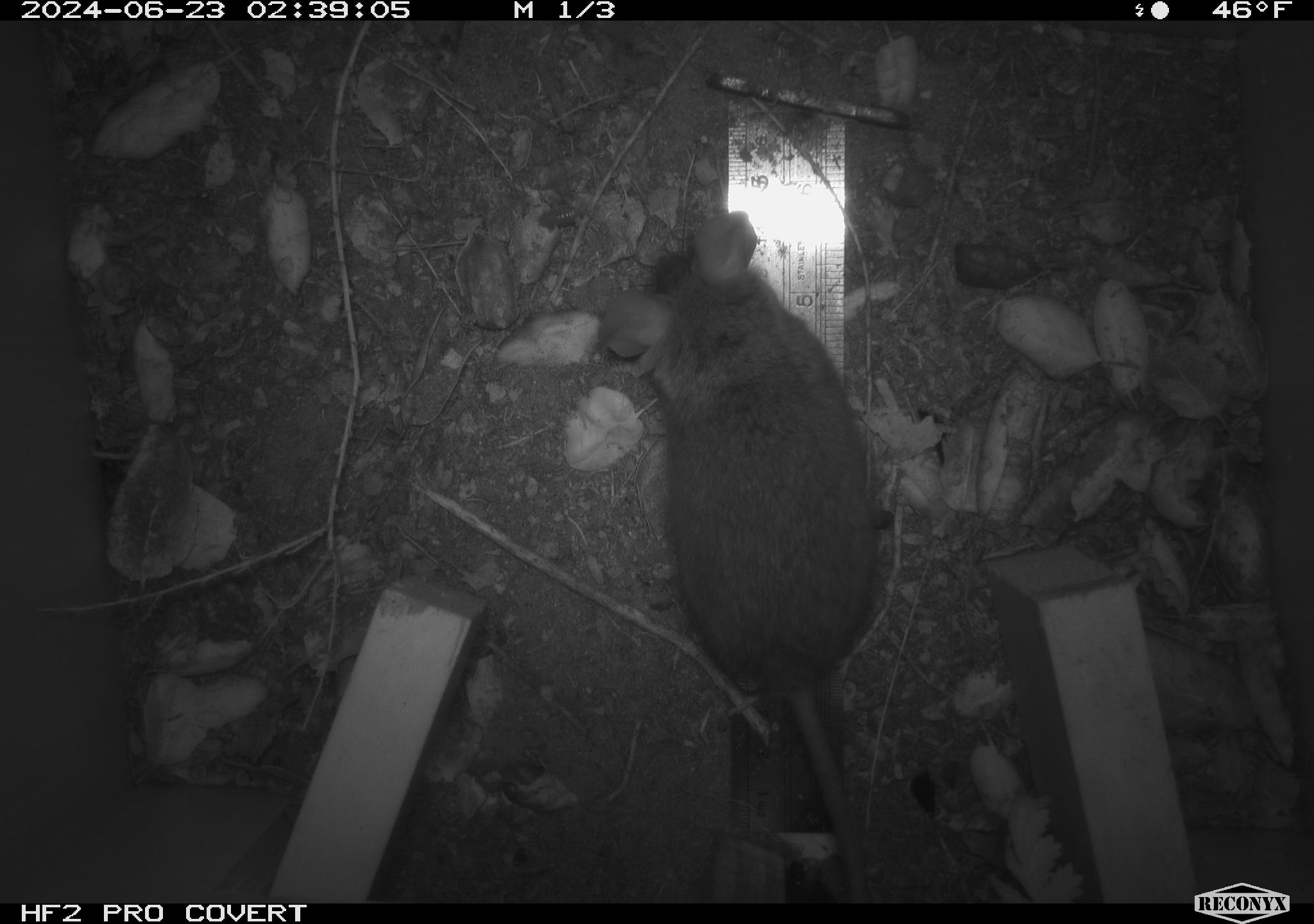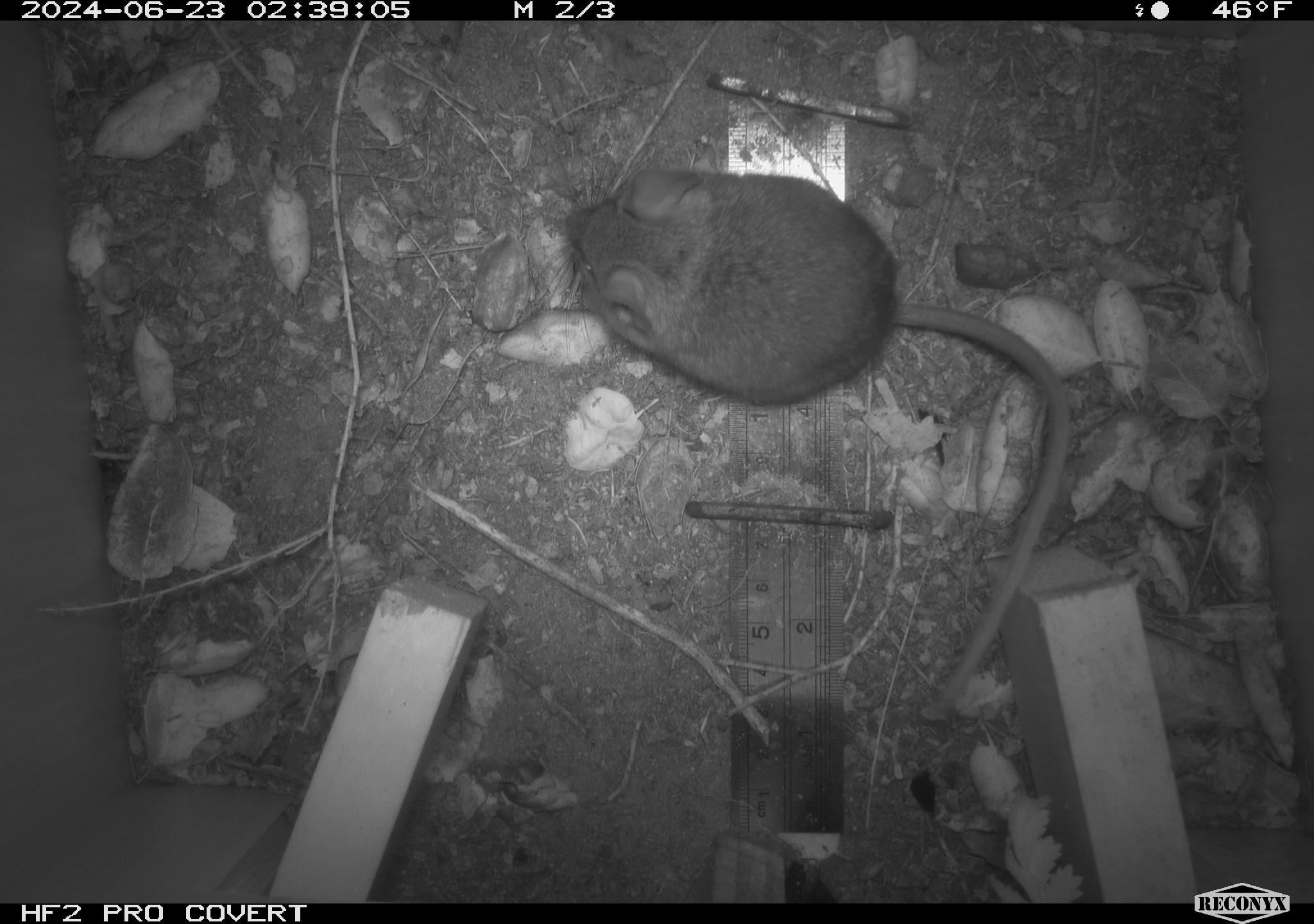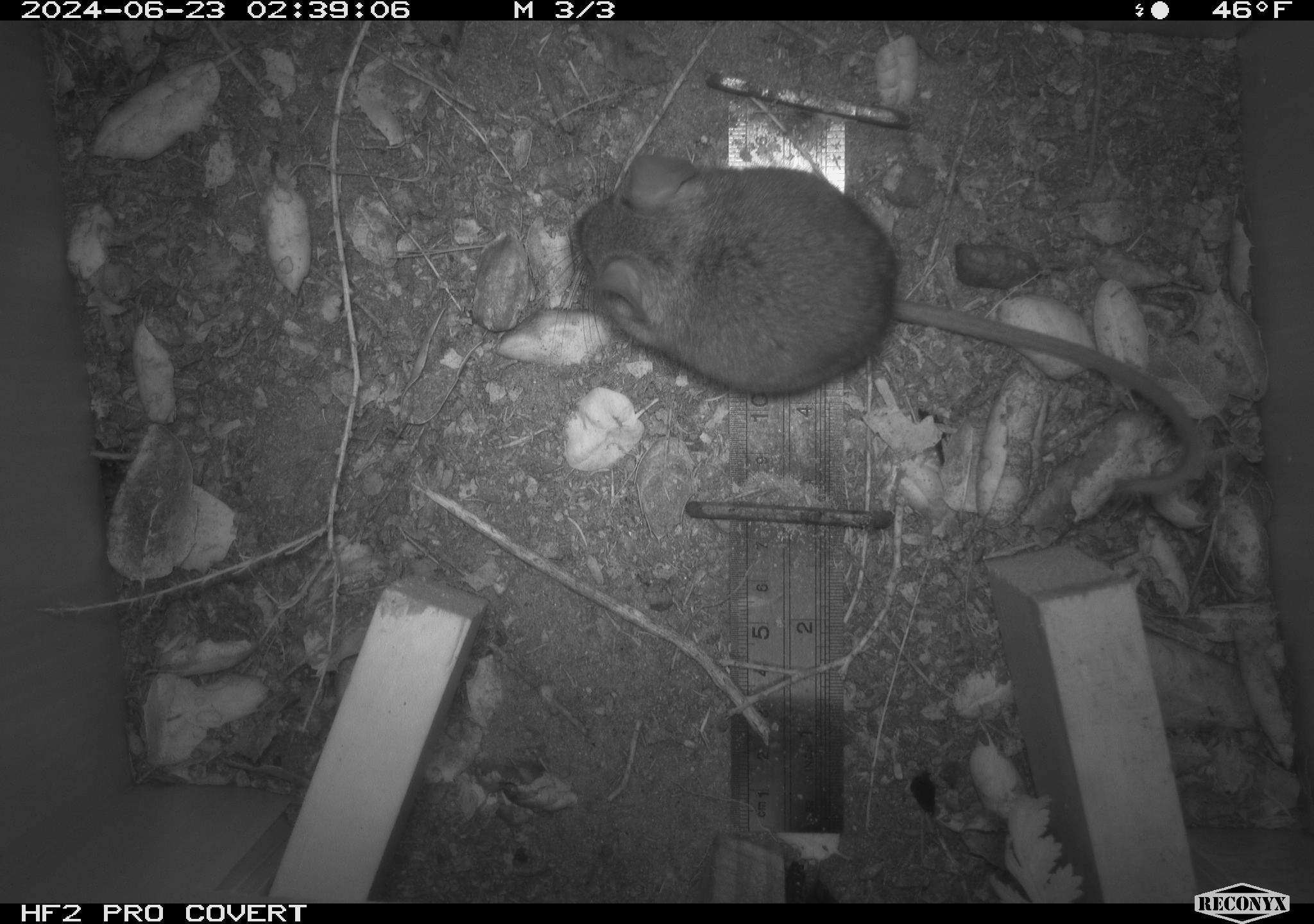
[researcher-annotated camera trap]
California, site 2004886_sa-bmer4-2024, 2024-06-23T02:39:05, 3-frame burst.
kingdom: Animalia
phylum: Chordata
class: Mammalia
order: Rodentia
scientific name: Rodentia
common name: woodrat or rat or mouse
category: woodrat or rat or mouse species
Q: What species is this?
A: Woodrat or rat or mouse species (woodrat or rat or mouse) (Rodentia).